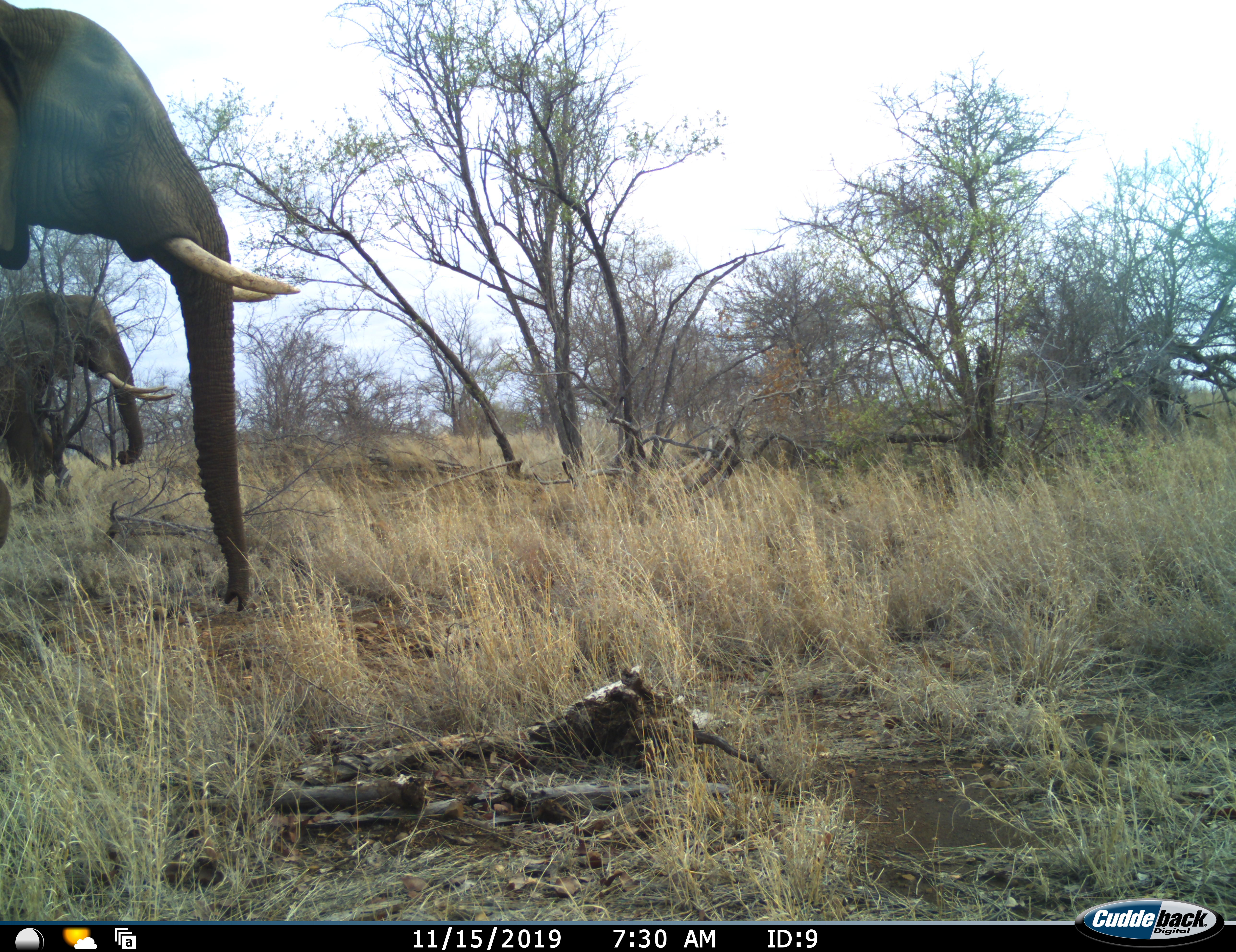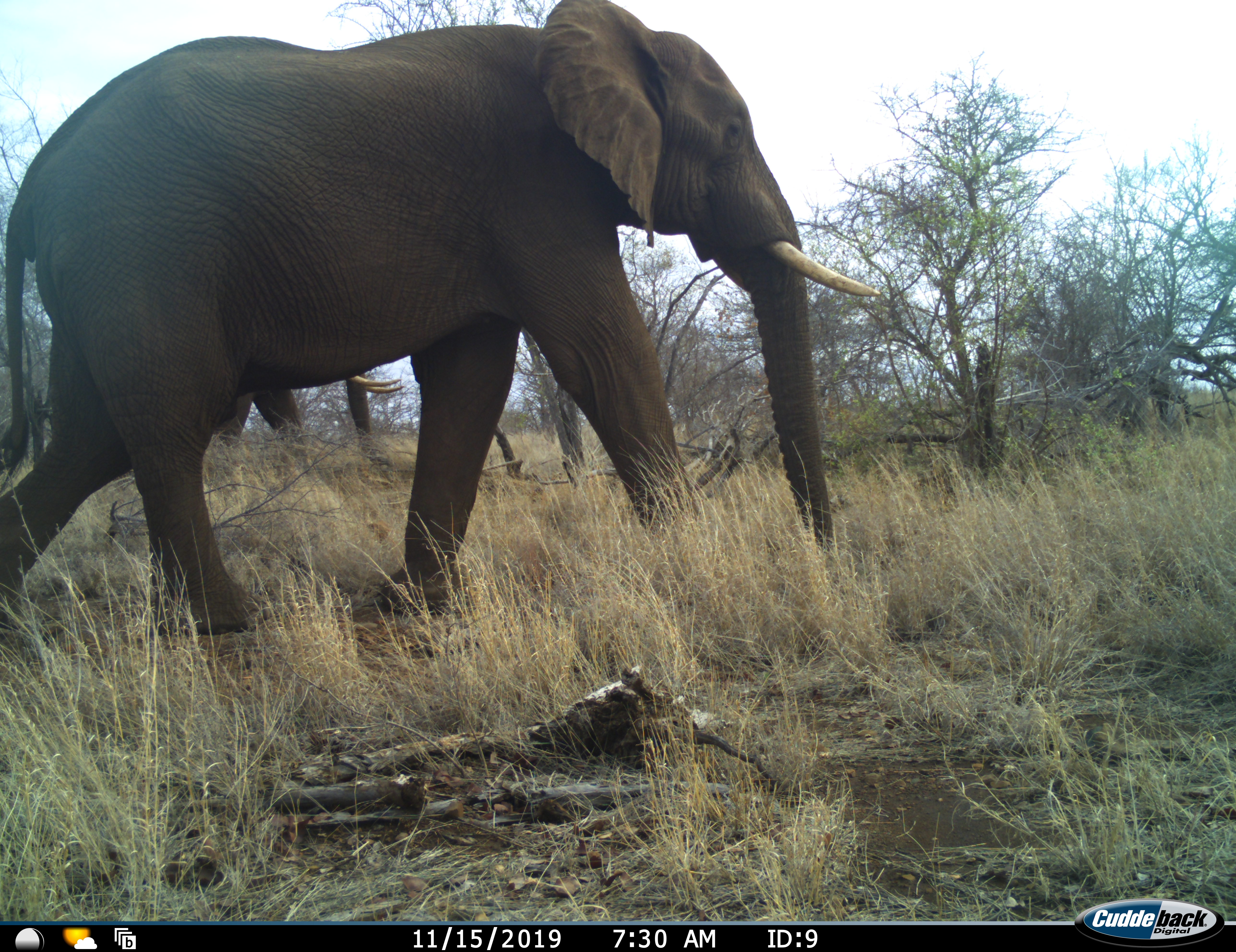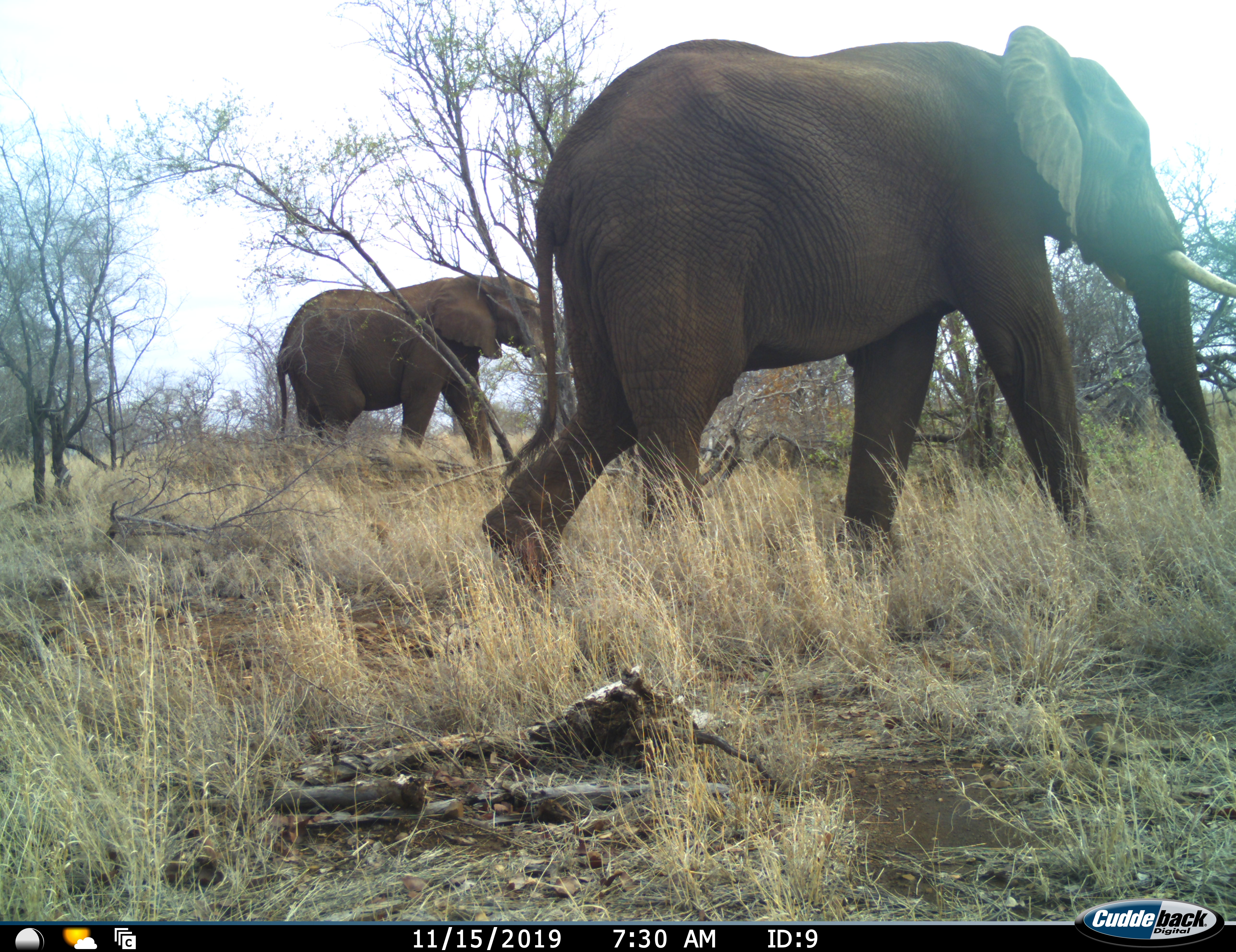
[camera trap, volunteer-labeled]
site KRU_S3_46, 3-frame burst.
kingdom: Animalia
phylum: Chordata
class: Mammalia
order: Proboscidea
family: Elephantidae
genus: Loxodonta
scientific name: Loxodonta africana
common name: african bush elephant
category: elephant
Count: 2.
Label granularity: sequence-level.